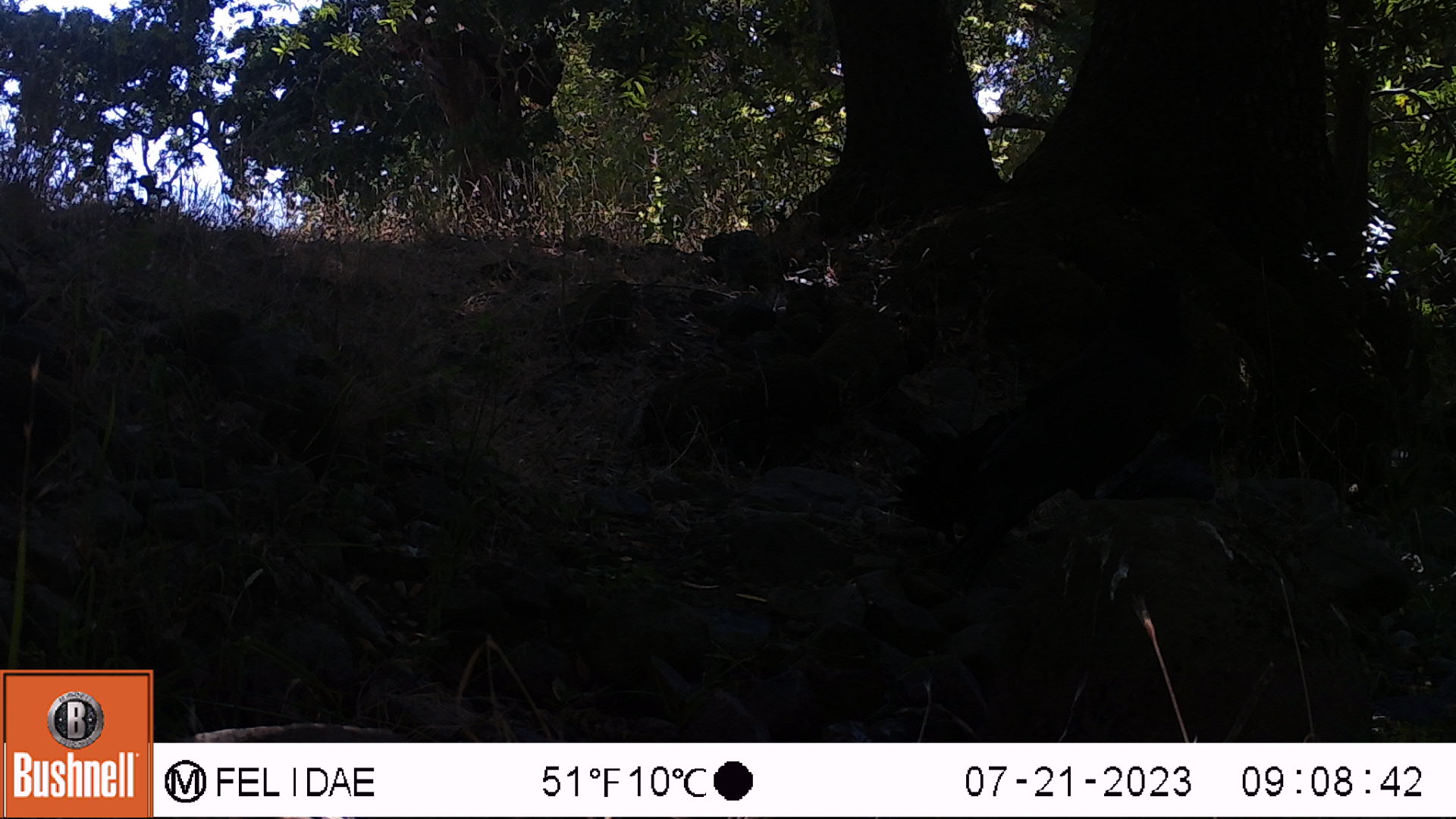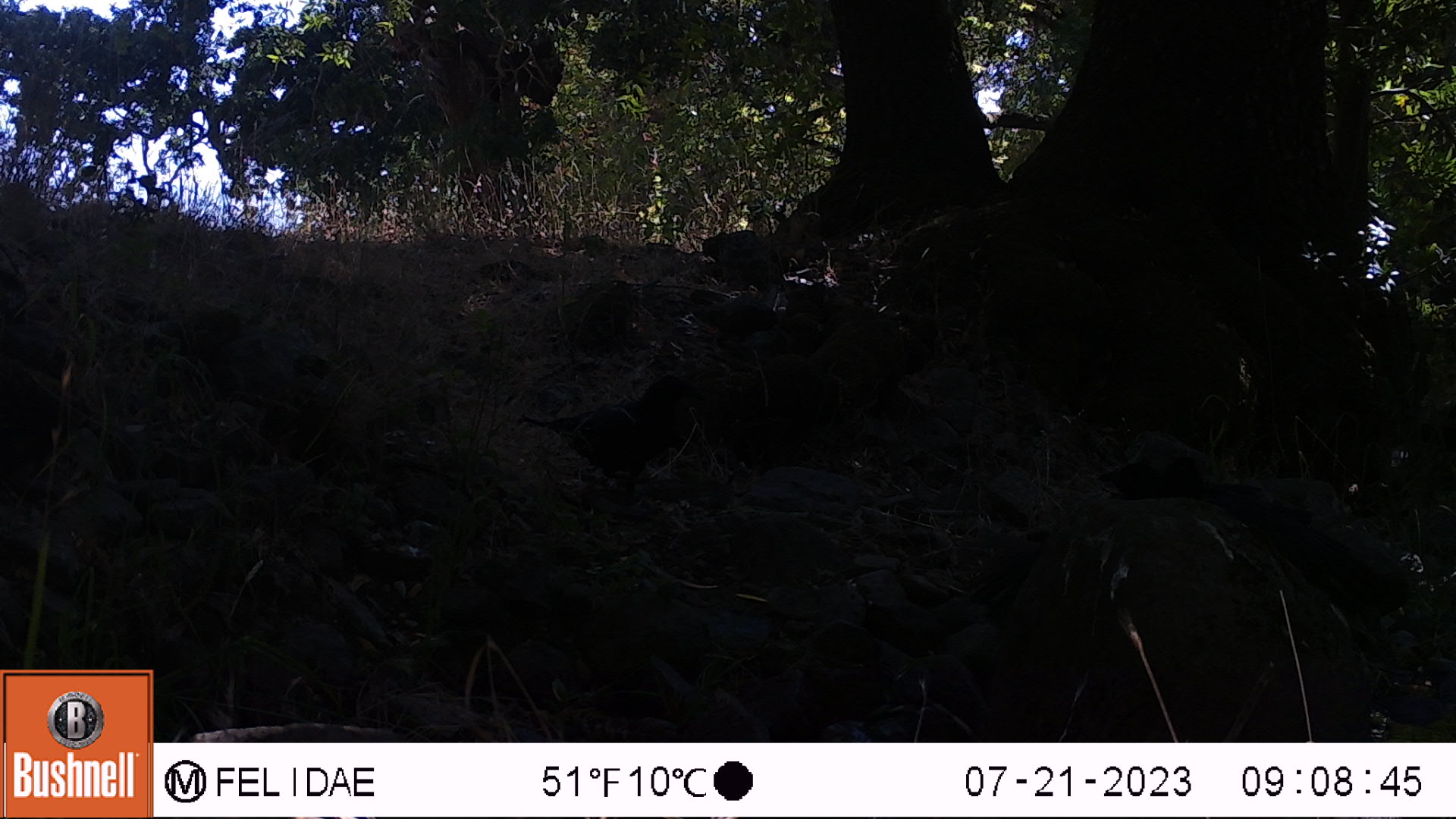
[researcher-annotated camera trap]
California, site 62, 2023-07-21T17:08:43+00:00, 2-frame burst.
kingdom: Animalia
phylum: Chordata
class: Aves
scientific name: Aves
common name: bird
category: unknown bird